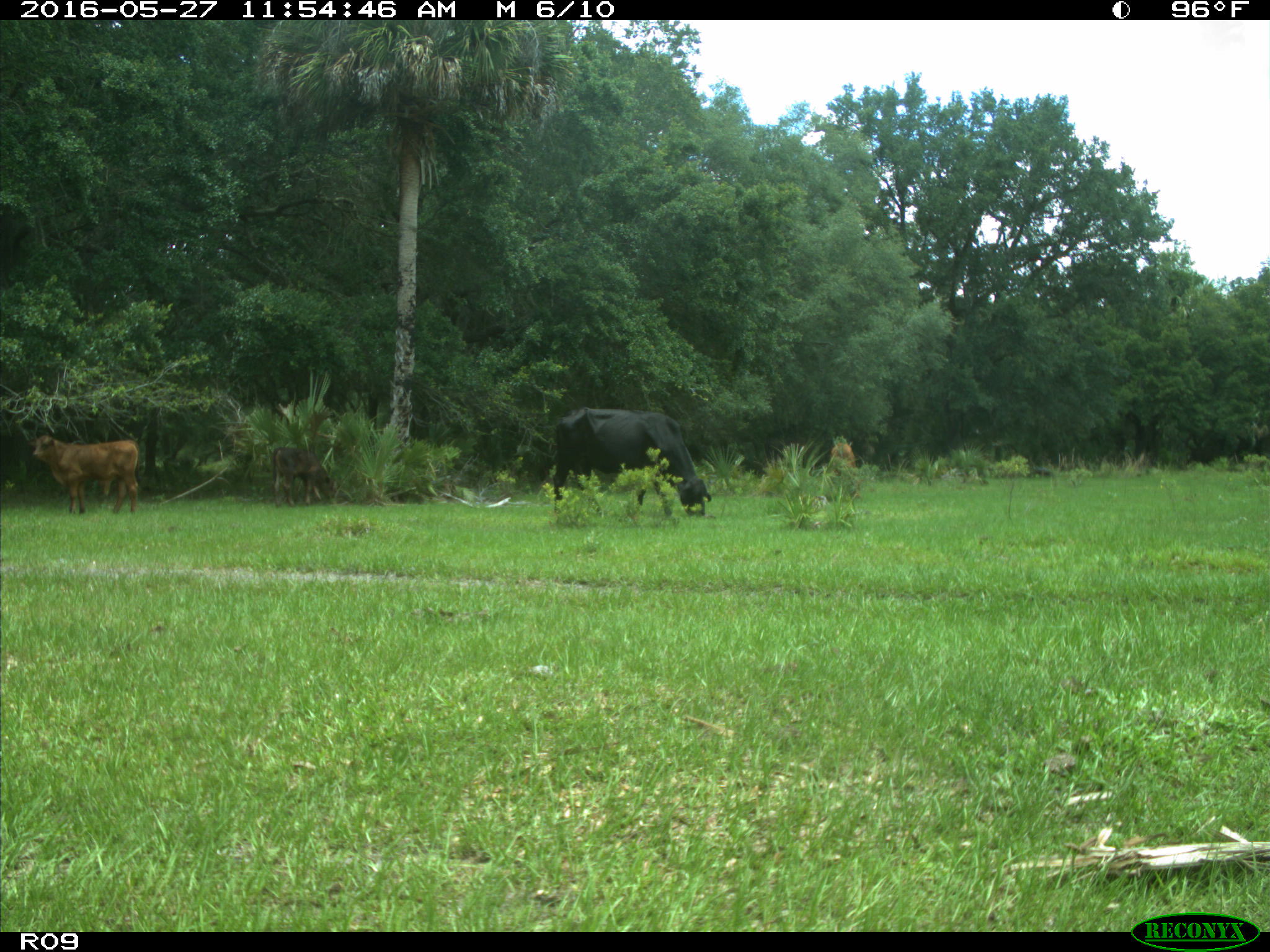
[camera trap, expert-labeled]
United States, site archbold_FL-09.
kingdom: Animalia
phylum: Chordata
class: Mammalia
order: Artiodactyla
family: Bovidae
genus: Bos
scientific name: Bos taurus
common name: domestic cow